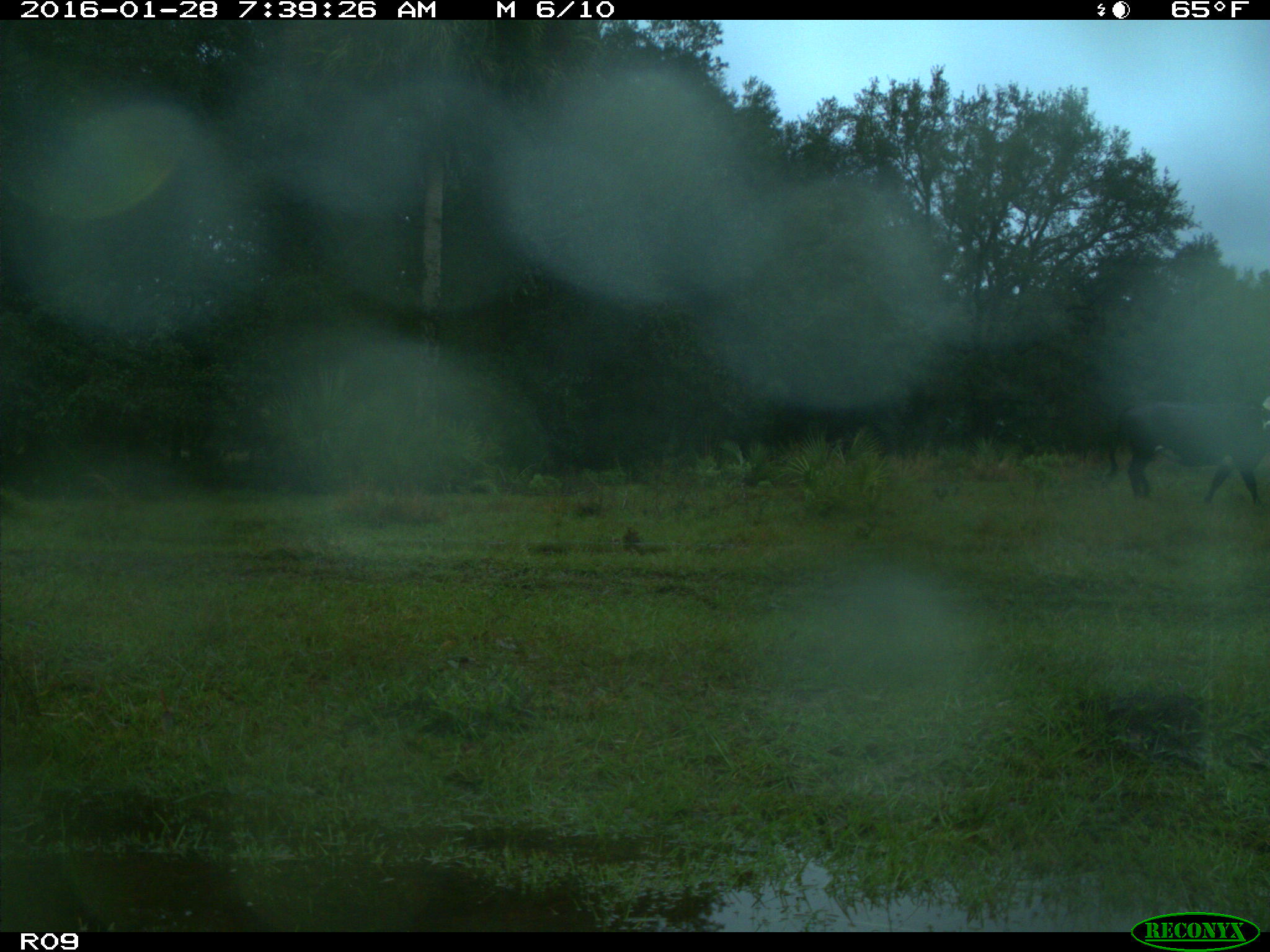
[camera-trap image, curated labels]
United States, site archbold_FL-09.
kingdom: Animalia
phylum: Chordata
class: Mammalia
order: Artiodactyla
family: Bovidae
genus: Bos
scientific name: Bos taurus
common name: domestic cow